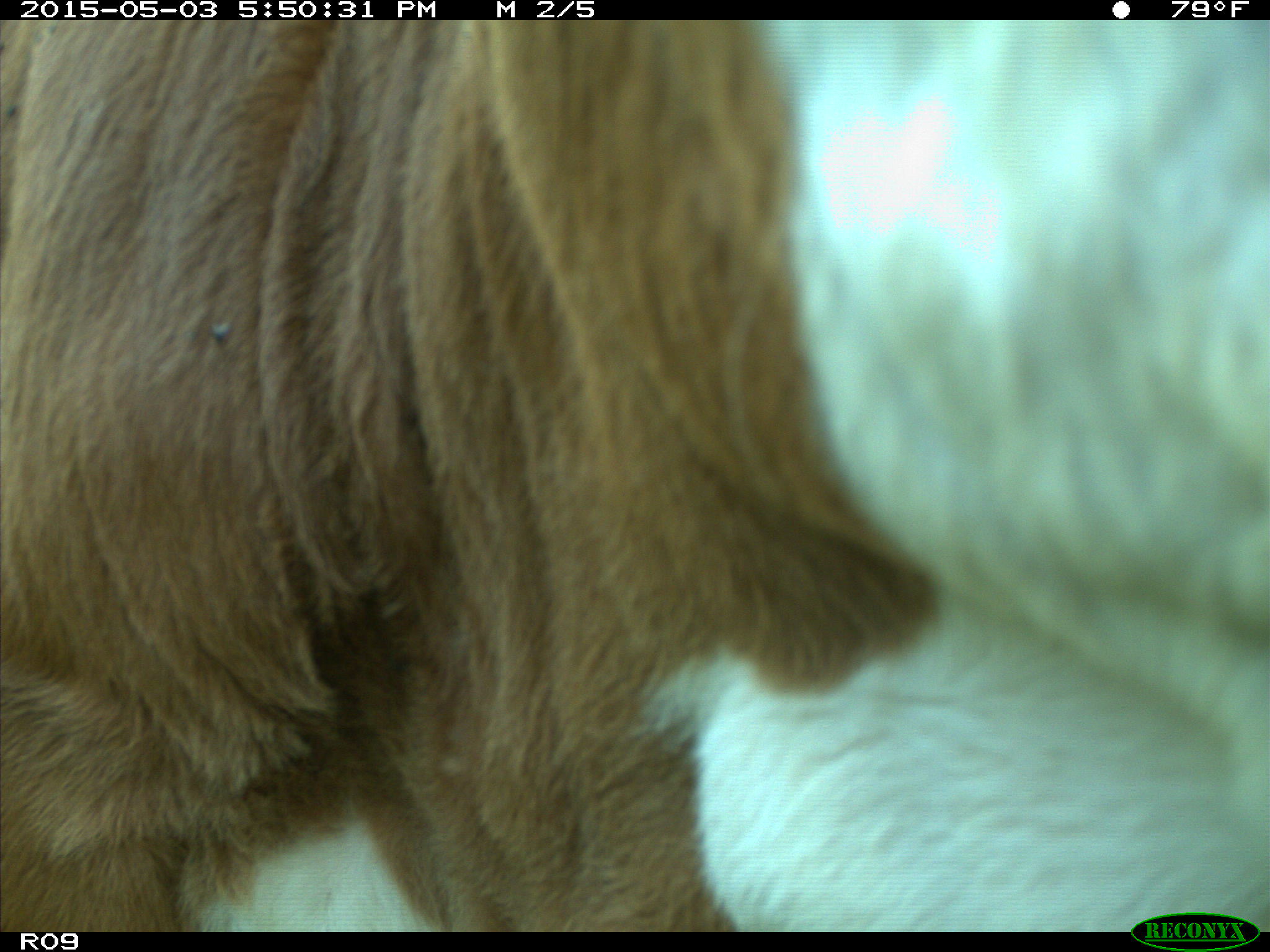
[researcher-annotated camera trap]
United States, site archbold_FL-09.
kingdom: Animalia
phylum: Chordata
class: Mammalia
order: Artiodactyla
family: Bovidae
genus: Bos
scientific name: Bos taurus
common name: domestic cow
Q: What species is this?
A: Bos taurus (domestic cow).